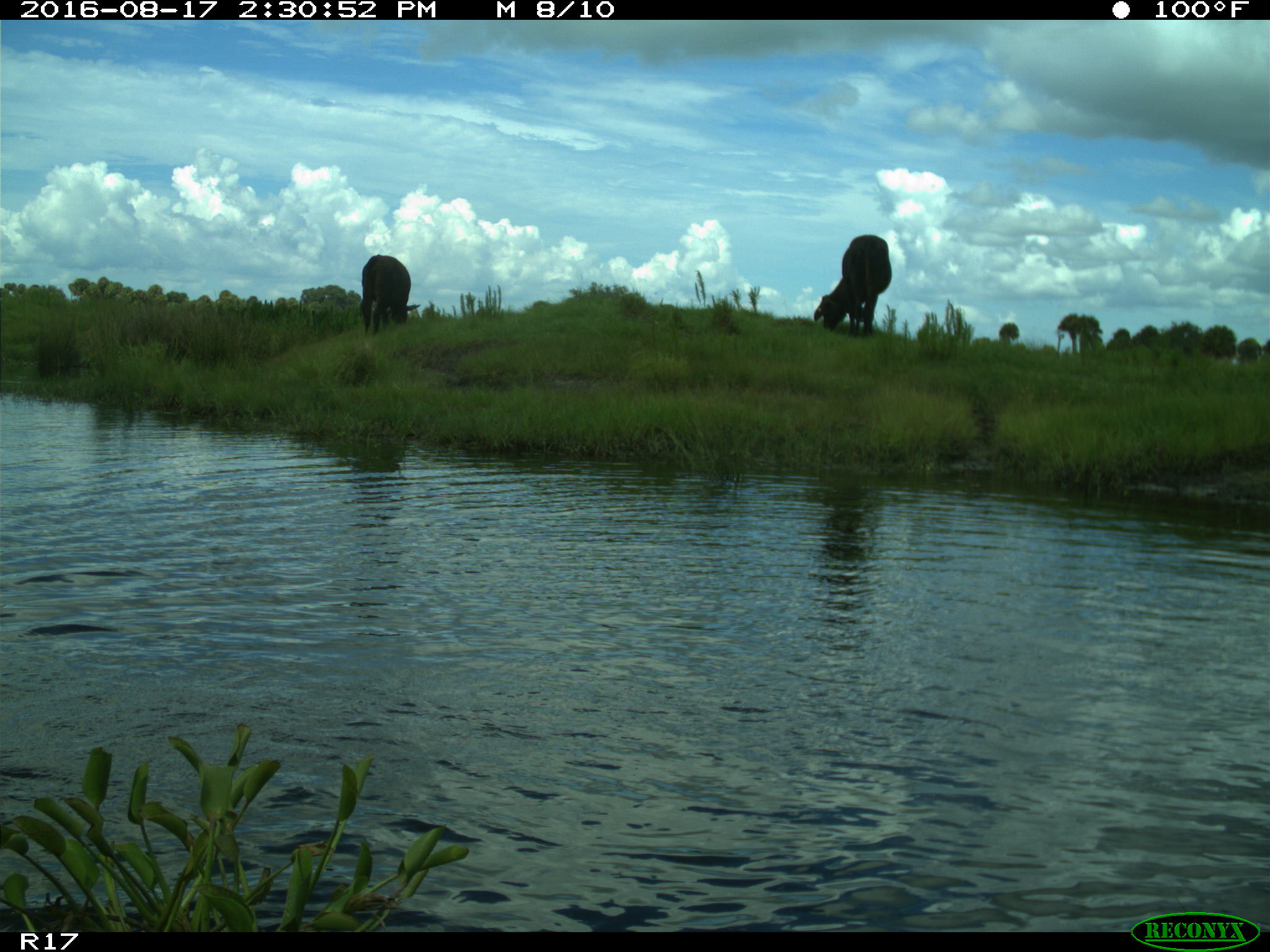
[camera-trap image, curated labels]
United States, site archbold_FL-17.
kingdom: Animalia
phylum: Chordata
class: Mammalia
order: Artiodactyla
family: Bovidae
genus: Bos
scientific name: Bos taurus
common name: domestic cow